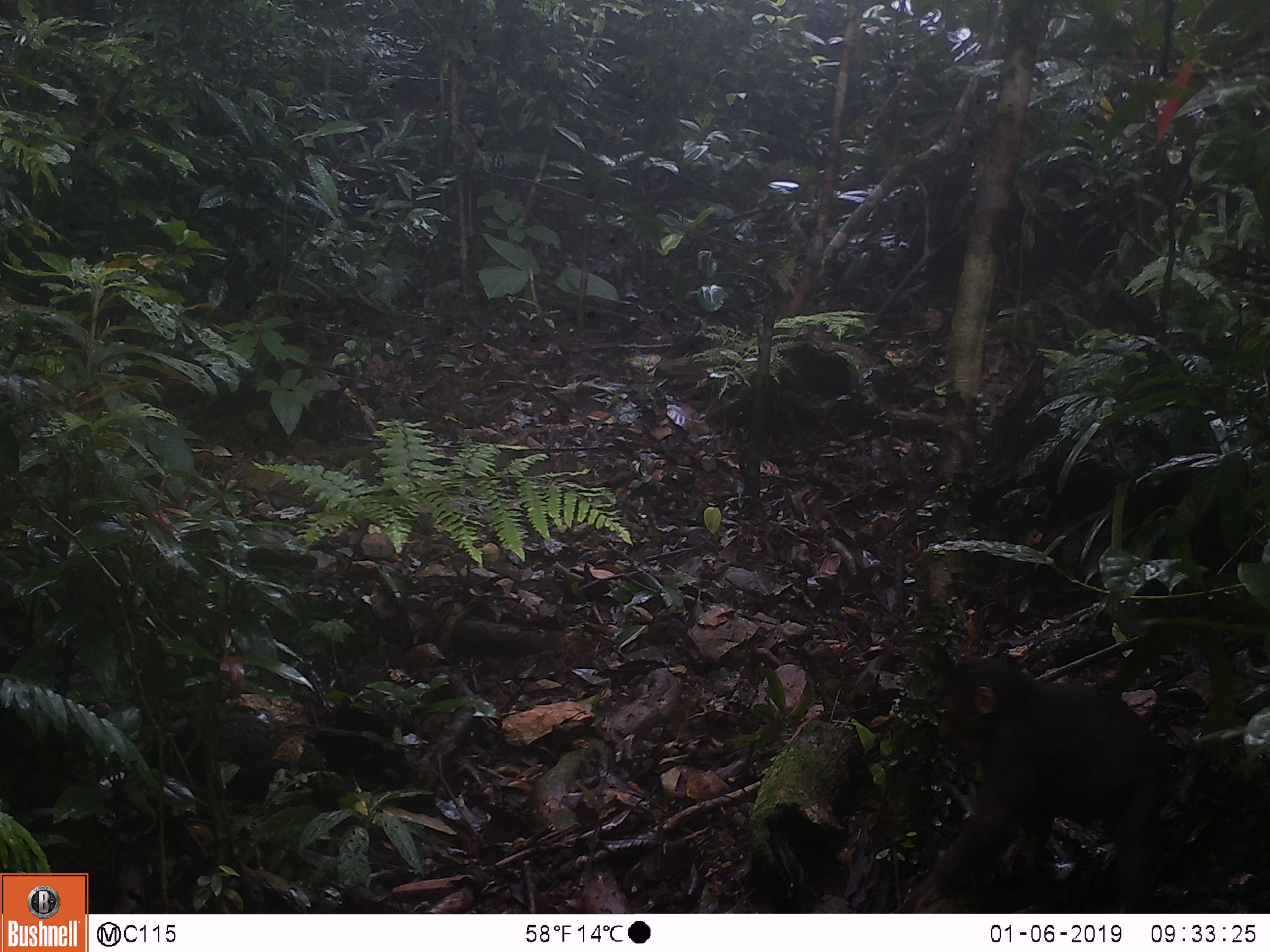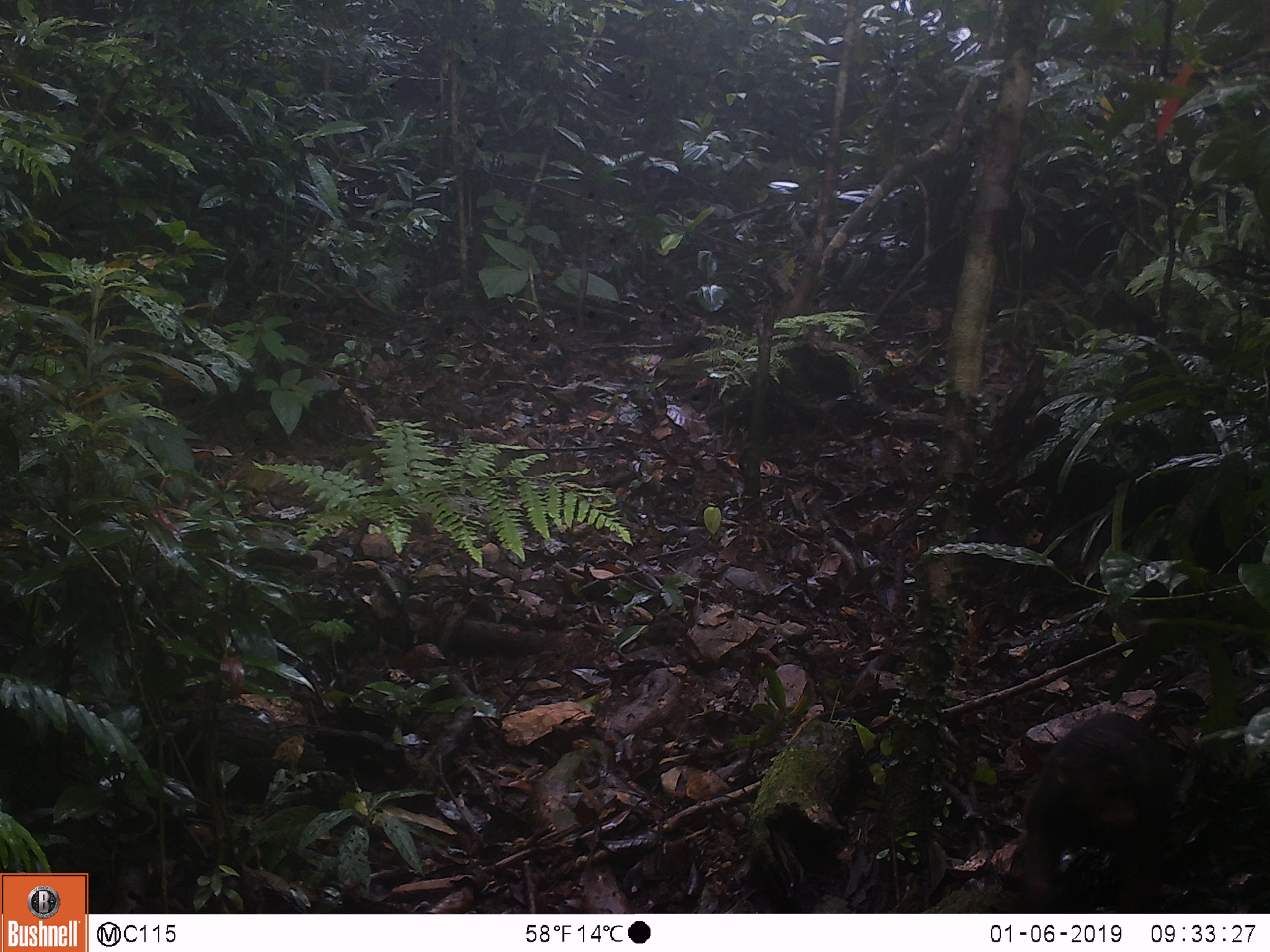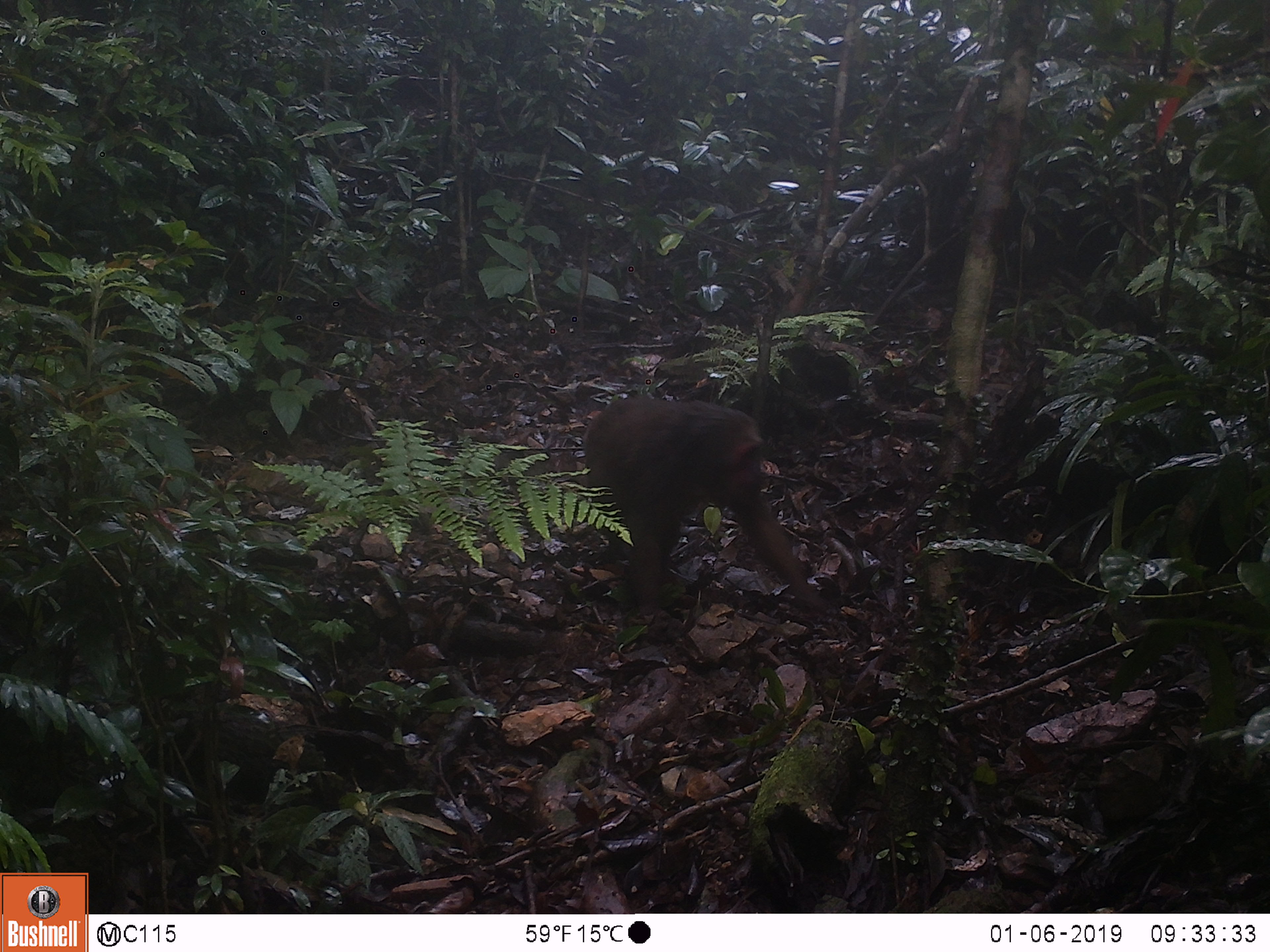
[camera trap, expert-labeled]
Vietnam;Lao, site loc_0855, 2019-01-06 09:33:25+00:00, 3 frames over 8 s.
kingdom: Animalia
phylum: Chordata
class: Mammalia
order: Primates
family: Cercopithecidae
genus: Macaca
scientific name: Macaca arctoides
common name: stump-tailed macaque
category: stump tailed macaque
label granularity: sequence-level